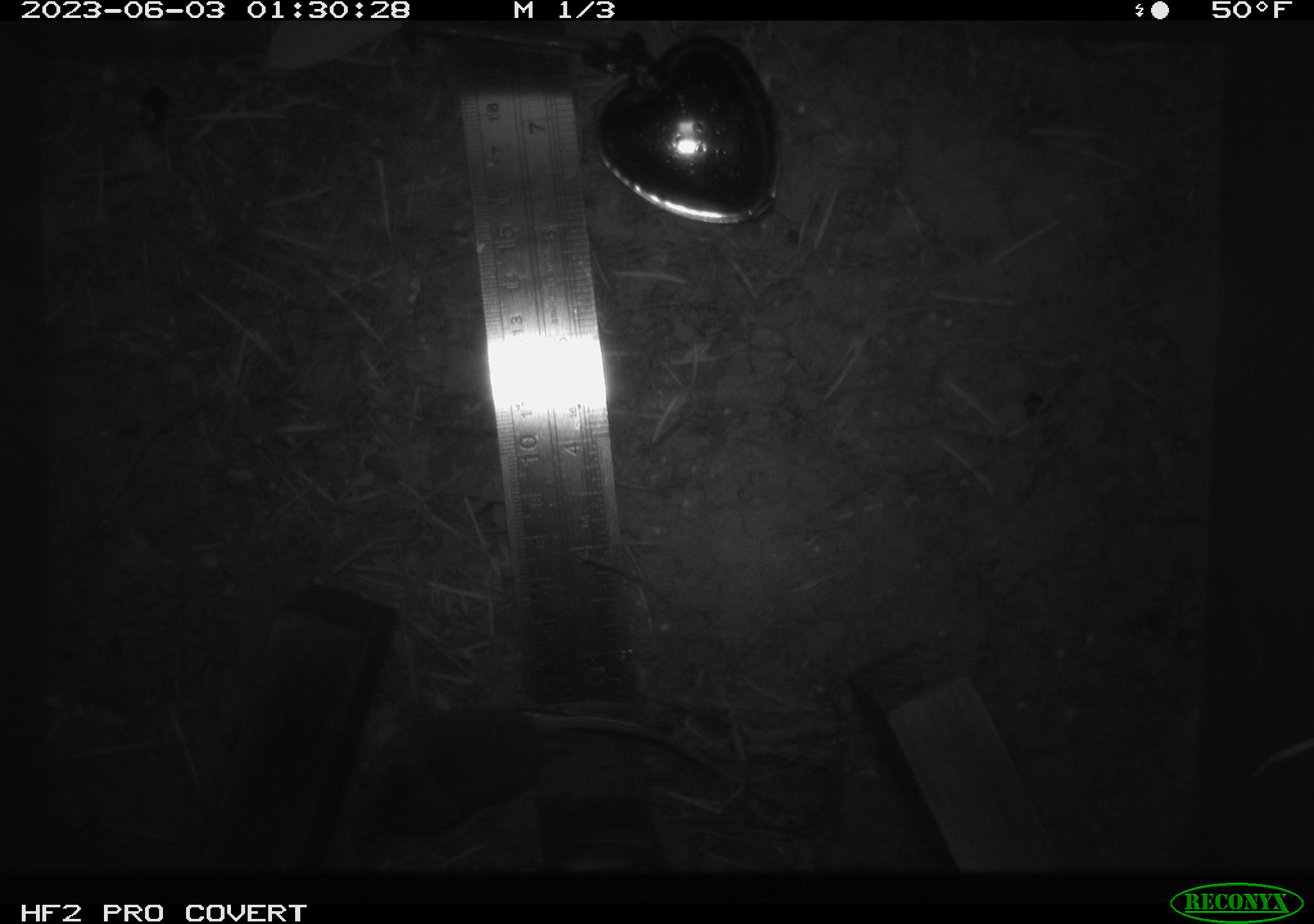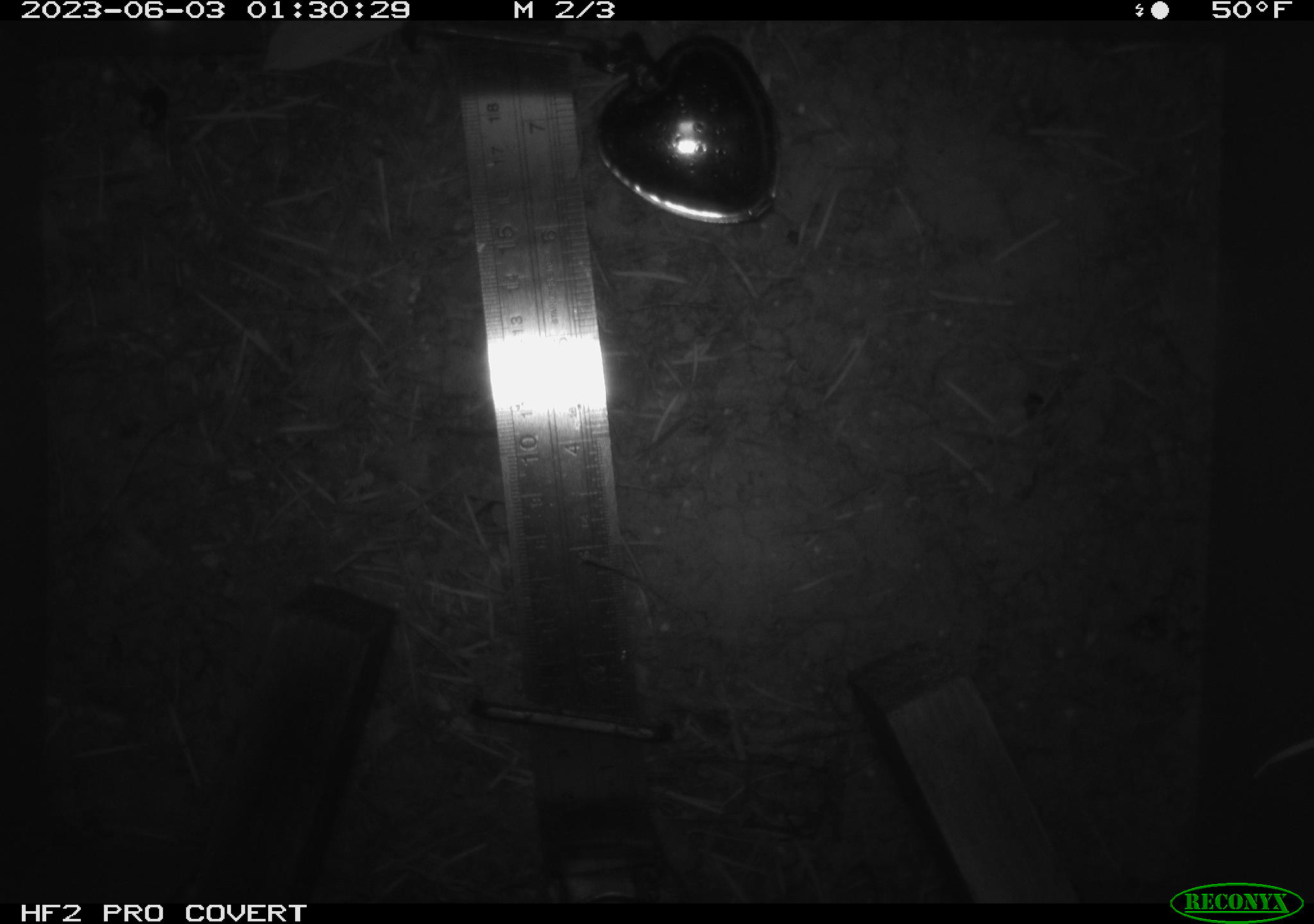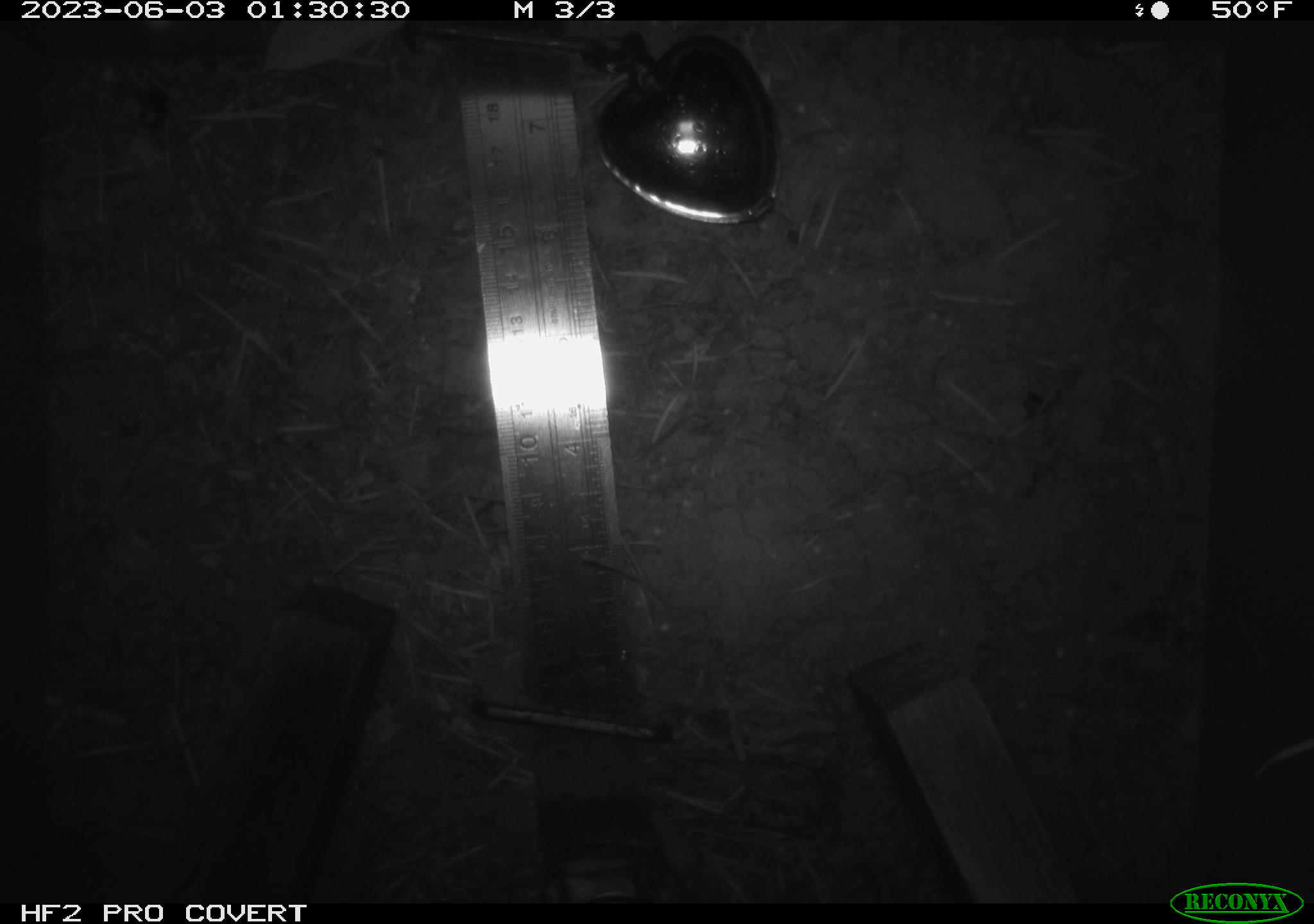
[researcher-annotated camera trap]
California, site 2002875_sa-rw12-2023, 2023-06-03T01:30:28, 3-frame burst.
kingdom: Animalia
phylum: Chordata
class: Mammalia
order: Eulipotyphla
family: Soricidae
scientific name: Soricidae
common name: shrews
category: soricidae family